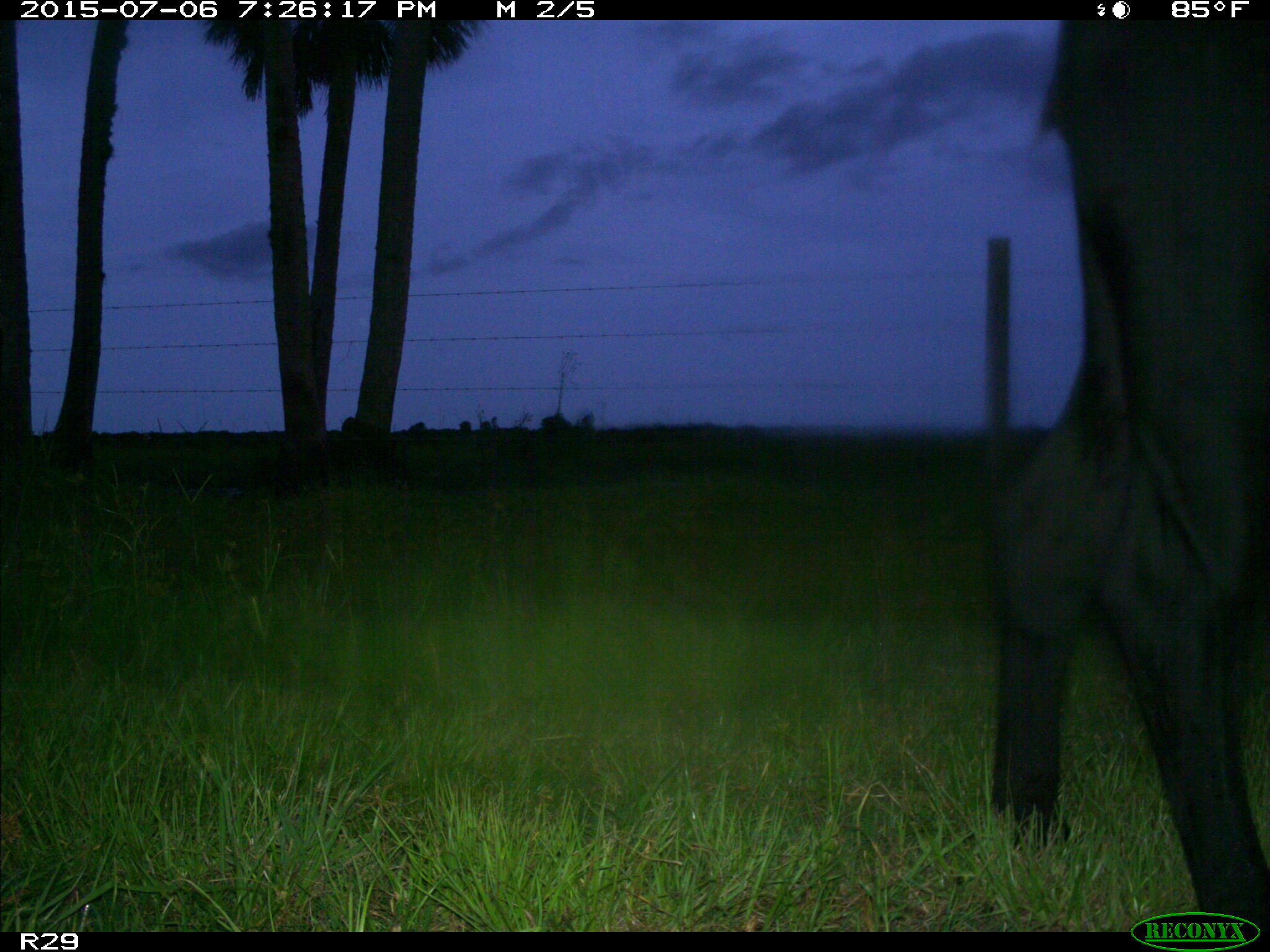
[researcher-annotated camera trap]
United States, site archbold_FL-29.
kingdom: Animalia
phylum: Chordata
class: Mammalia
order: Artiodactyla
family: Bovidae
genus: Bos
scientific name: Bos taurus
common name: domestic cow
Bos taurus (domestic cow).